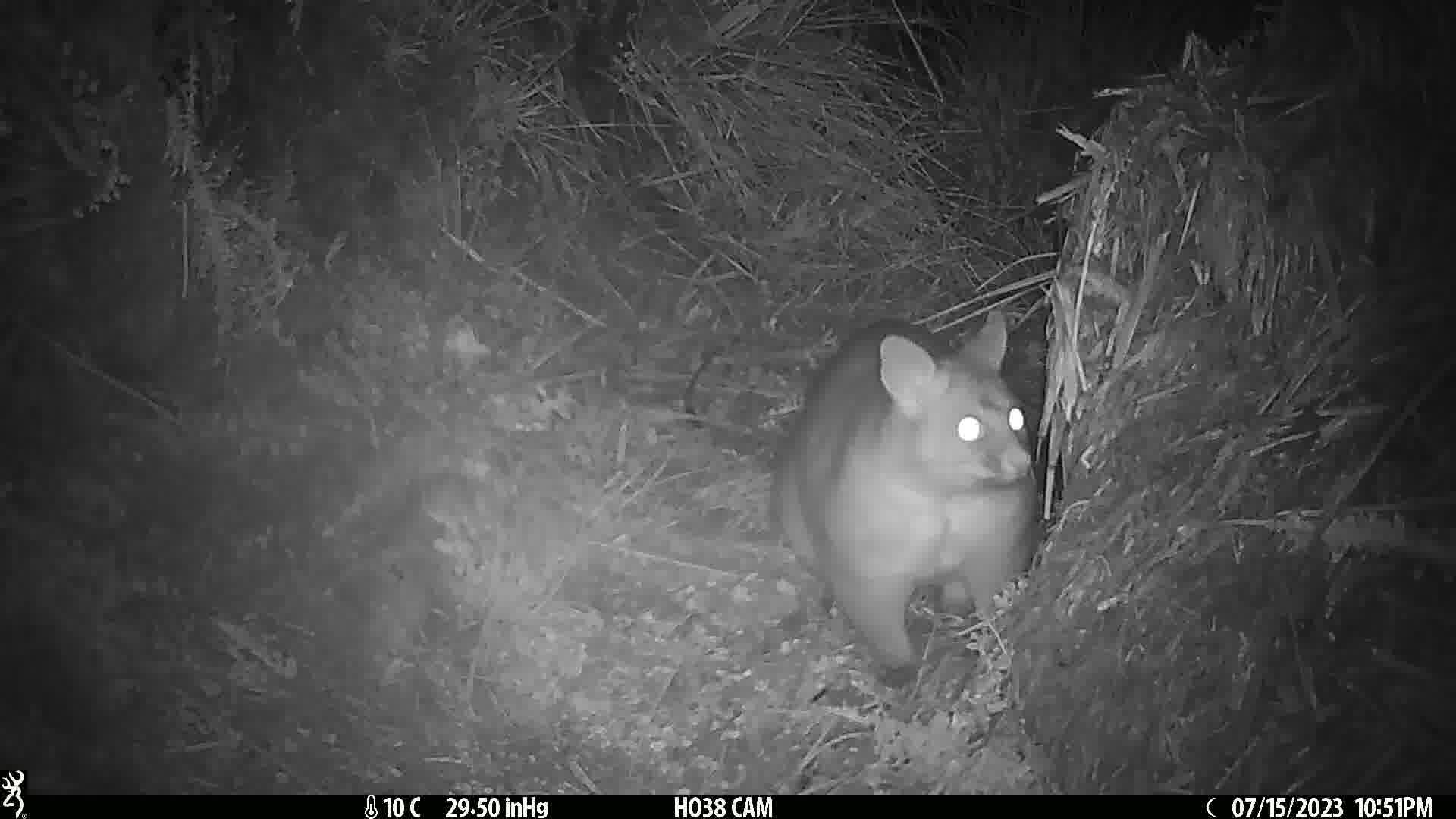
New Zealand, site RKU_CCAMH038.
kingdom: Animalia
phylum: Chordata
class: Mammalia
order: Diprotodontia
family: Phalangeridae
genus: Trichosurus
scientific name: Trichosurus vulpecula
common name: common brushtail possum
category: possum